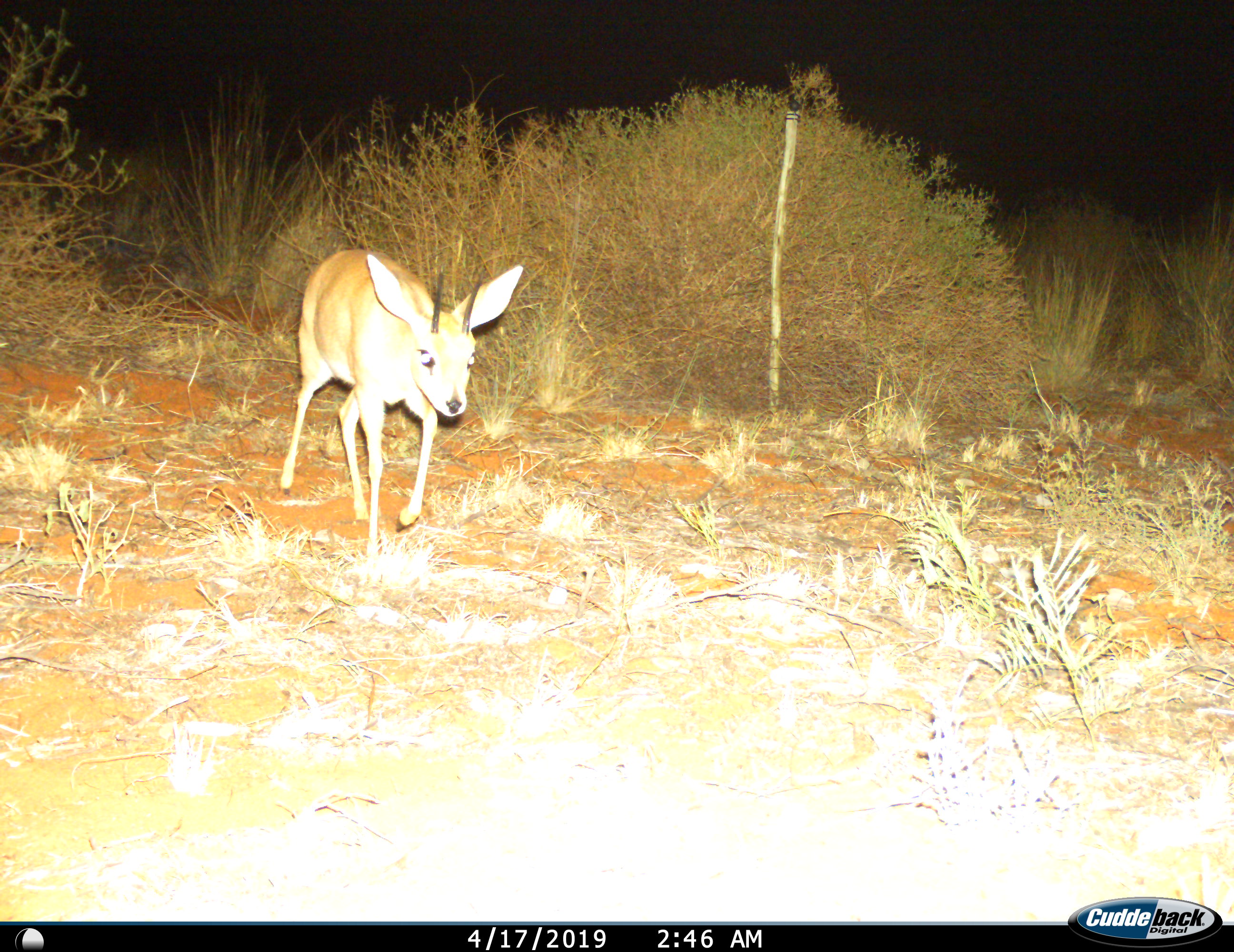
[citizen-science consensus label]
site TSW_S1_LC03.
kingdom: Animalia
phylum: Chordata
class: Mammalia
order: Artiodactyla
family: Bovidae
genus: Raphicerus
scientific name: Raphicerus campestris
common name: steenbok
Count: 1.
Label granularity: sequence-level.